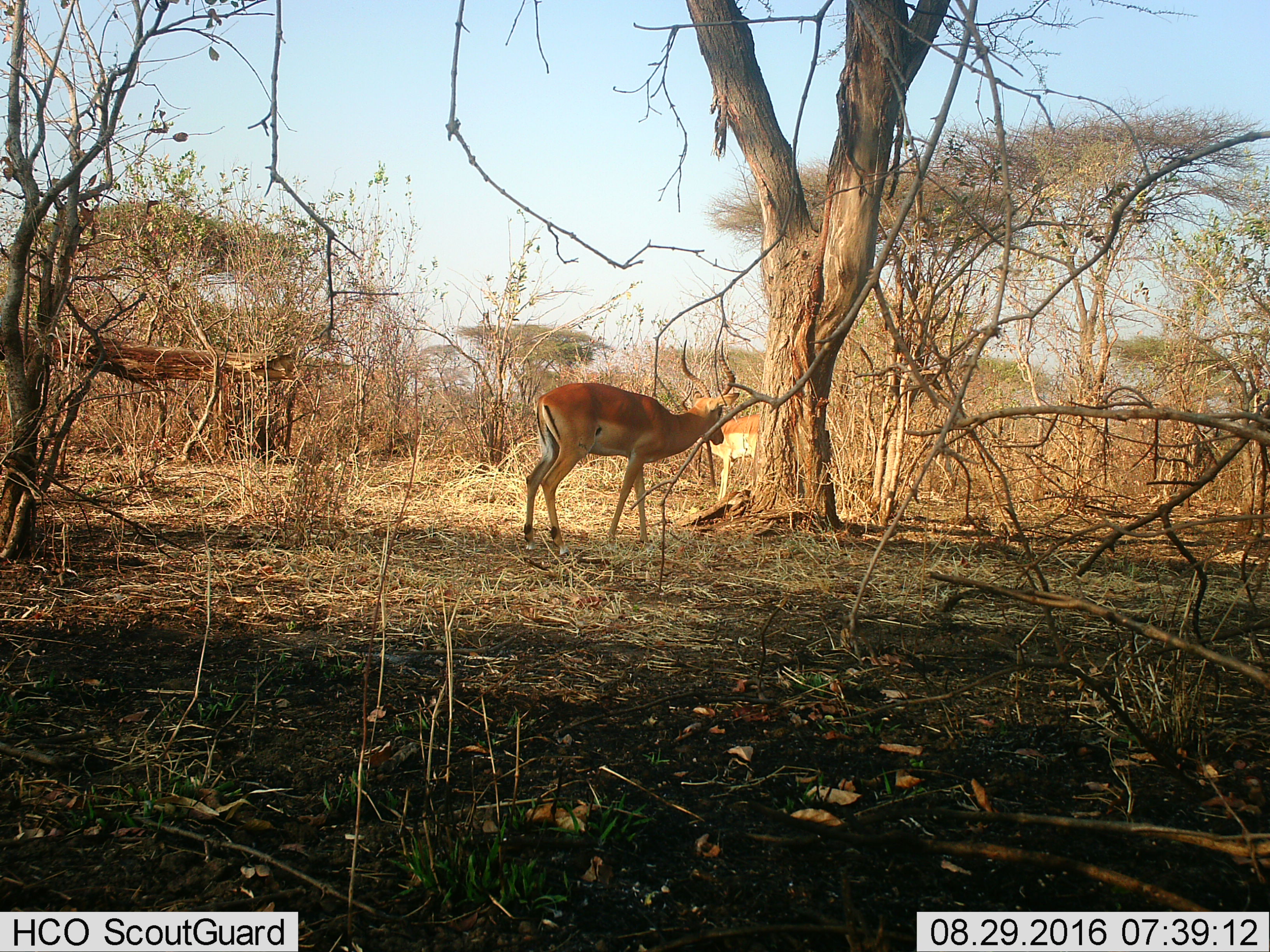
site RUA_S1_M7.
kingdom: Animalia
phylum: Chordata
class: Mammalia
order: Artiodactyla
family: Bovidae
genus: Aepyceros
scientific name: Aepyceros melampus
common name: impala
Impala (Aepyceros melampus), count 2. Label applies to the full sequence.